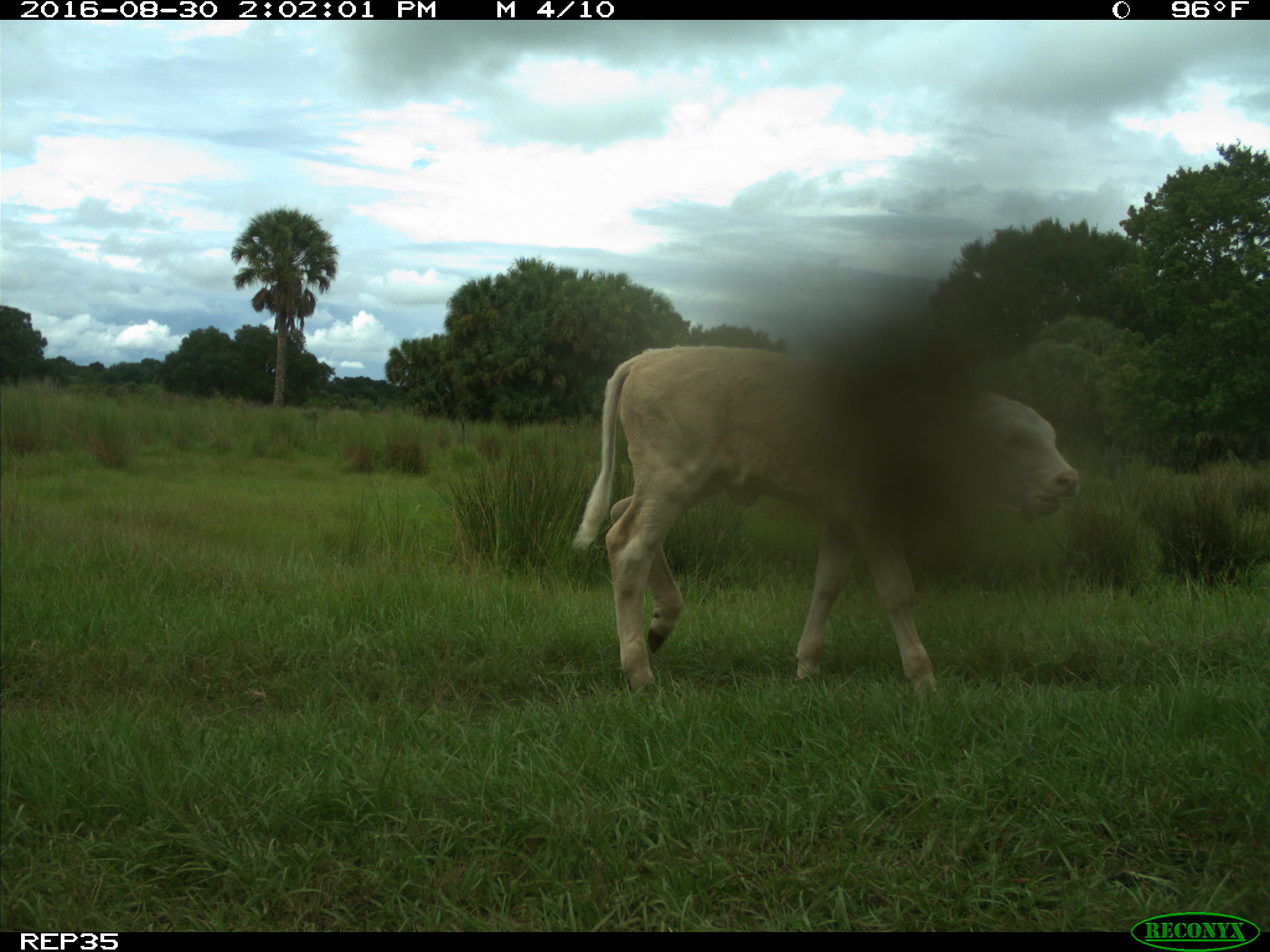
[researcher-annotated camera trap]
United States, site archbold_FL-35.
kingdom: Animalia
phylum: Chordata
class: Mammalia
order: Artiodactyla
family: Bovidae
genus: Bos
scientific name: Bos taurus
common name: domestic cow